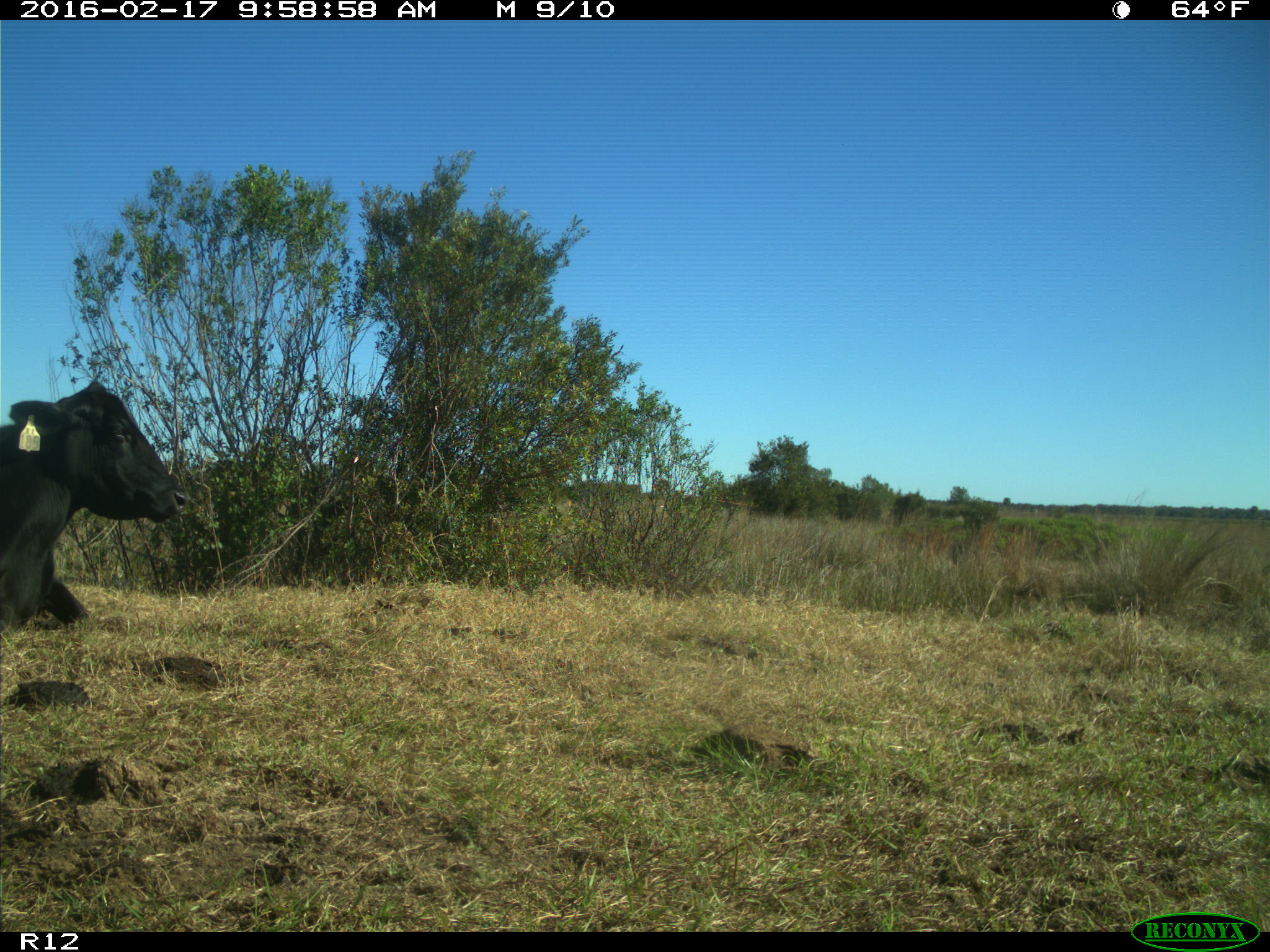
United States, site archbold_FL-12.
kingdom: Animalia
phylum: Chordata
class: Mammalia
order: Artiodactyla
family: Bovidae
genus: Bos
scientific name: Bos taurus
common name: domestic cow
Bos taurus (domestic cow).